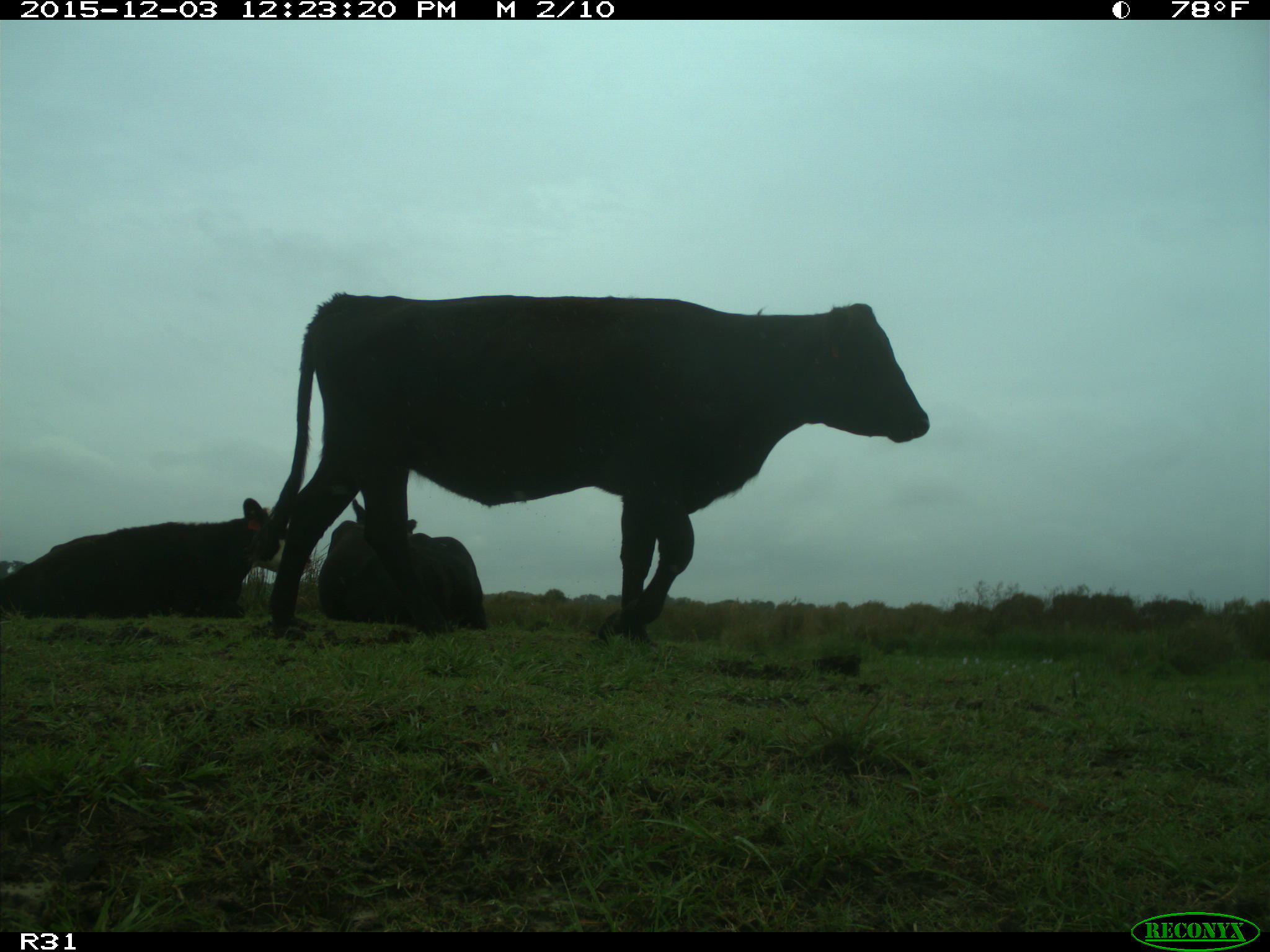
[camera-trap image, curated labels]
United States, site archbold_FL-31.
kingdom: Animalia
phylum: Chordata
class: Mammalia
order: Artiodactyla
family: Bovidae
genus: Bos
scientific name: Bos taurus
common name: domestic cow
Bos taurus (domestic cow).